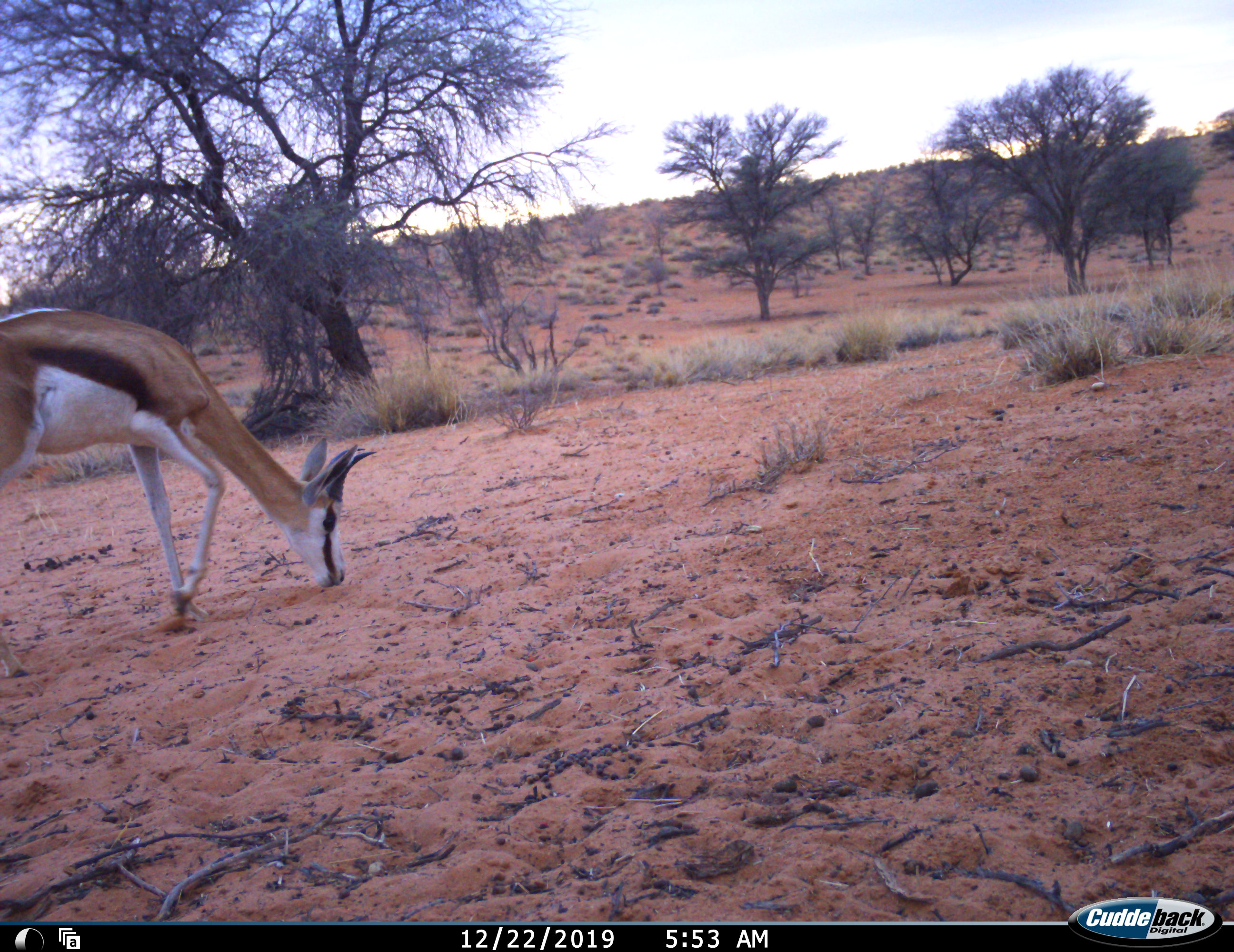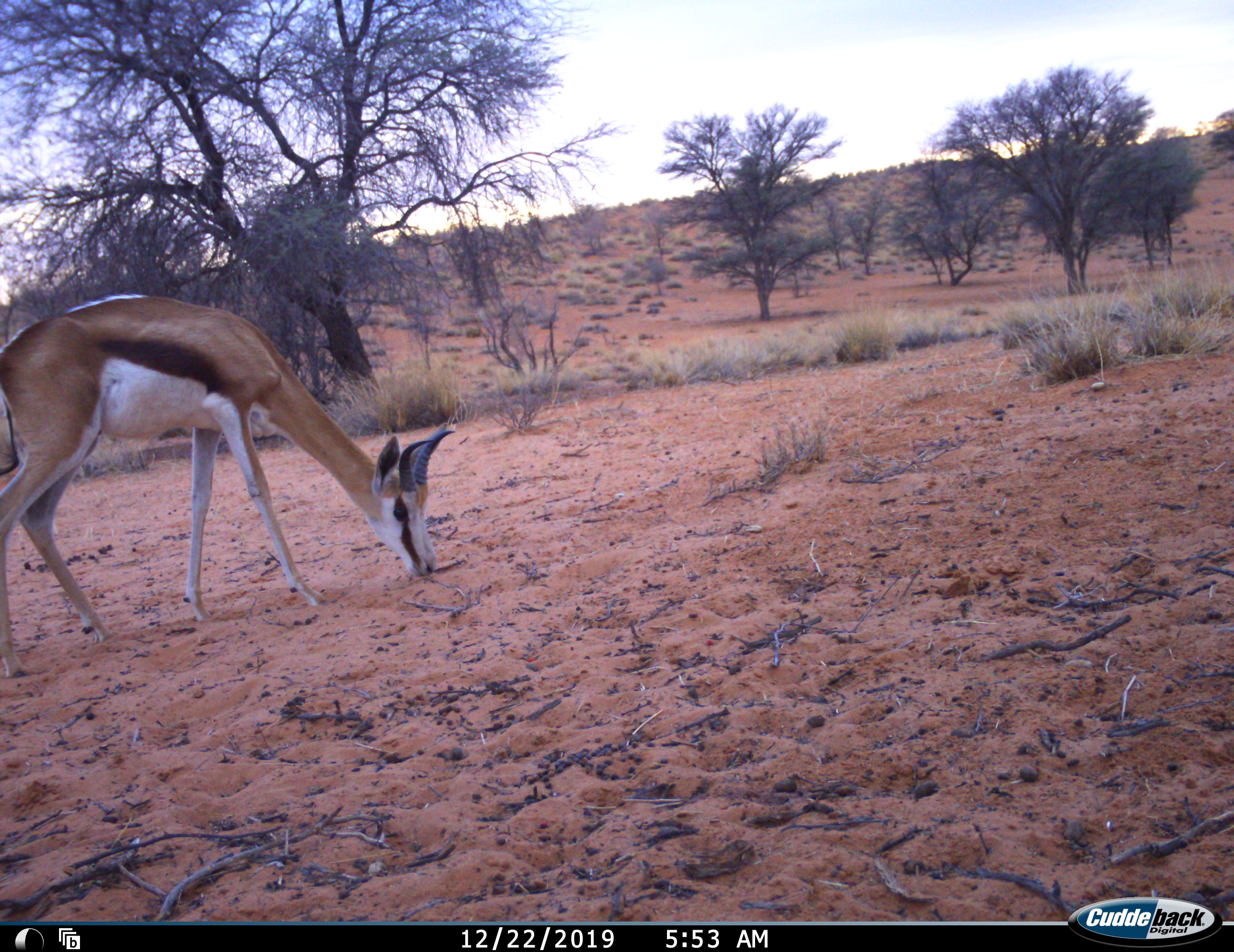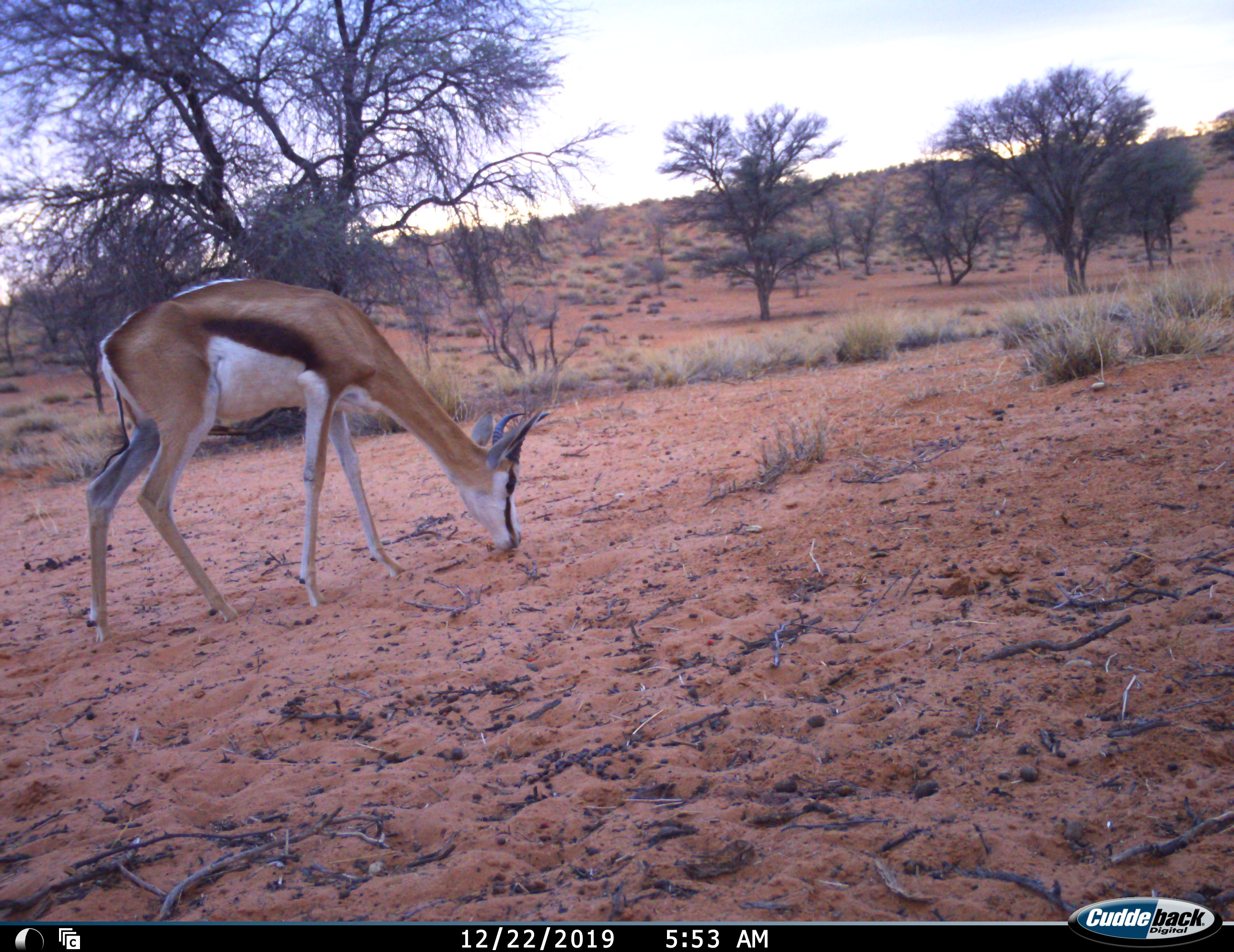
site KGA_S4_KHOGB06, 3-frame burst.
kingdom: Animalia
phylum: Chordata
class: Mammalia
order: Artiodactyla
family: Bovidae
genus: Antidorcas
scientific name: Antidorcas marsupialis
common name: springbok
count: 1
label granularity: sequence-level